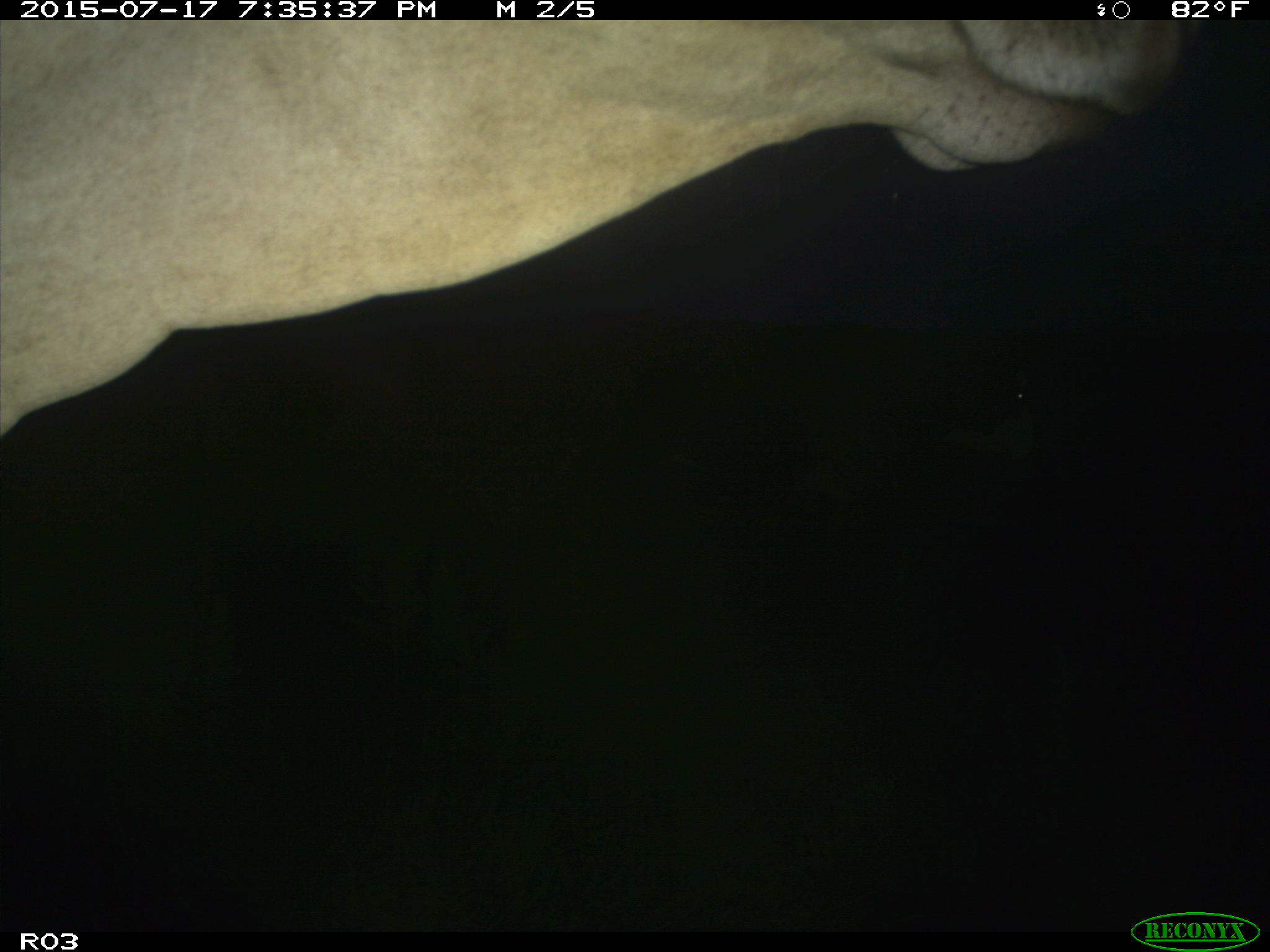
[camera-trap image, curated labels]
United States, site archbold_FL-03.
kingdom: Animalia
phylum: Chordata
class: Mammalia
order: Artiodactyla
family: Bovidae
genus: Bos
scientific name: Bos taurus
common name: domestic cow